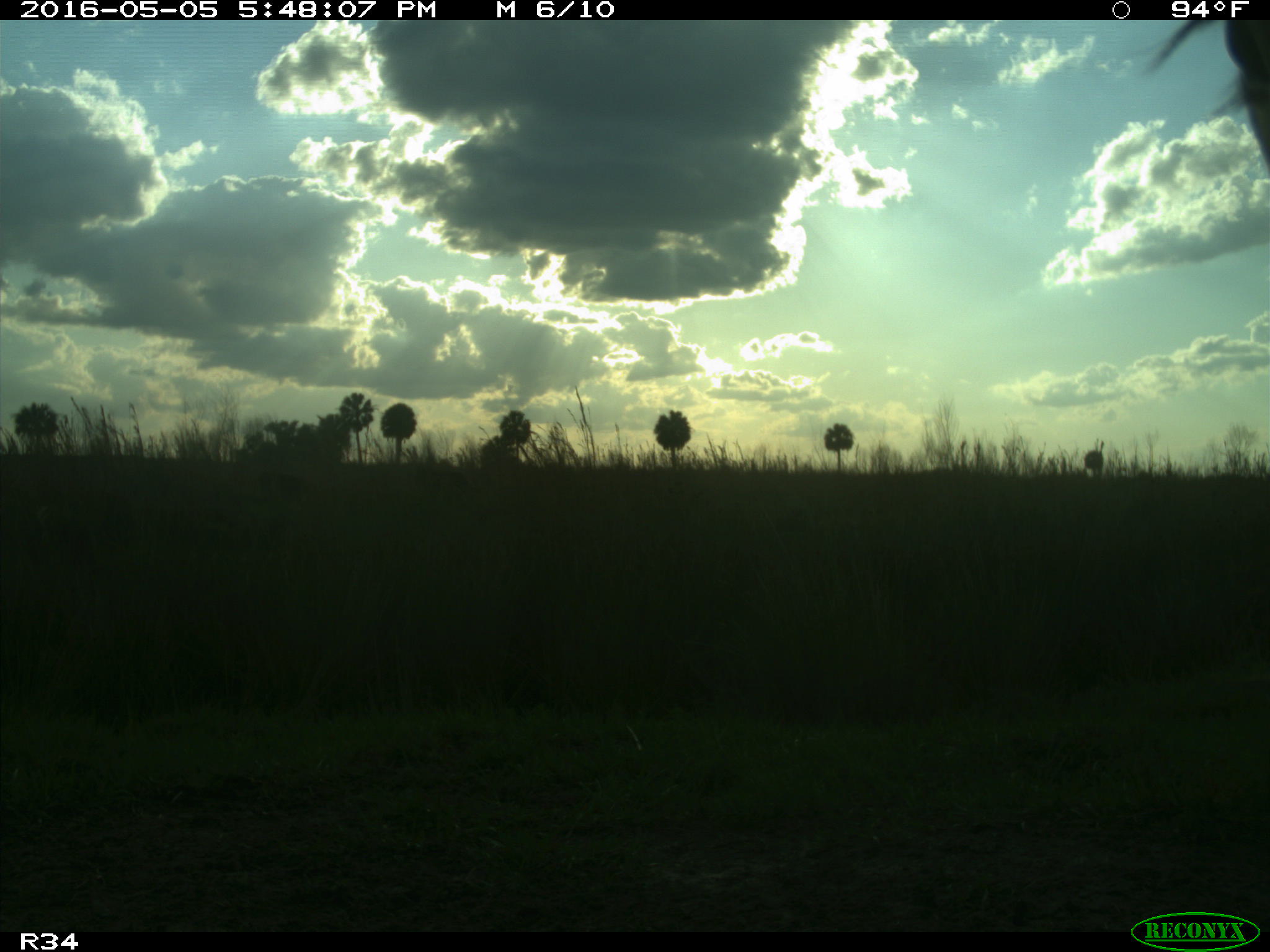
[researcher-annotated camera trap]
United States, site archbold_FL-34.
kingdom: Animalia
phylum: Chordata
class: Mammalia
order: Artiodactyla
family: Bovidae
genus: Bos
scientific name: Bos taurus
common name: domestic cow